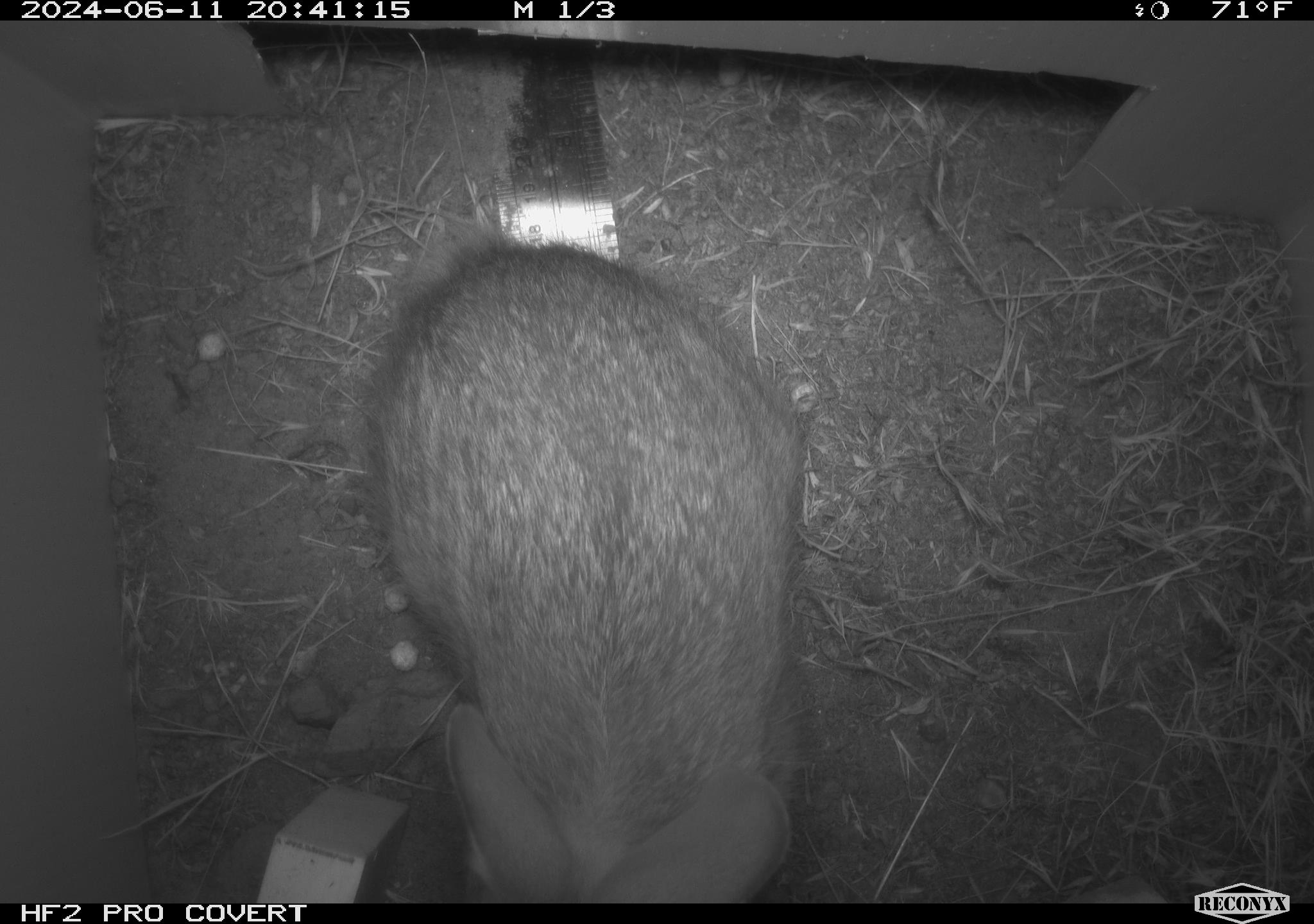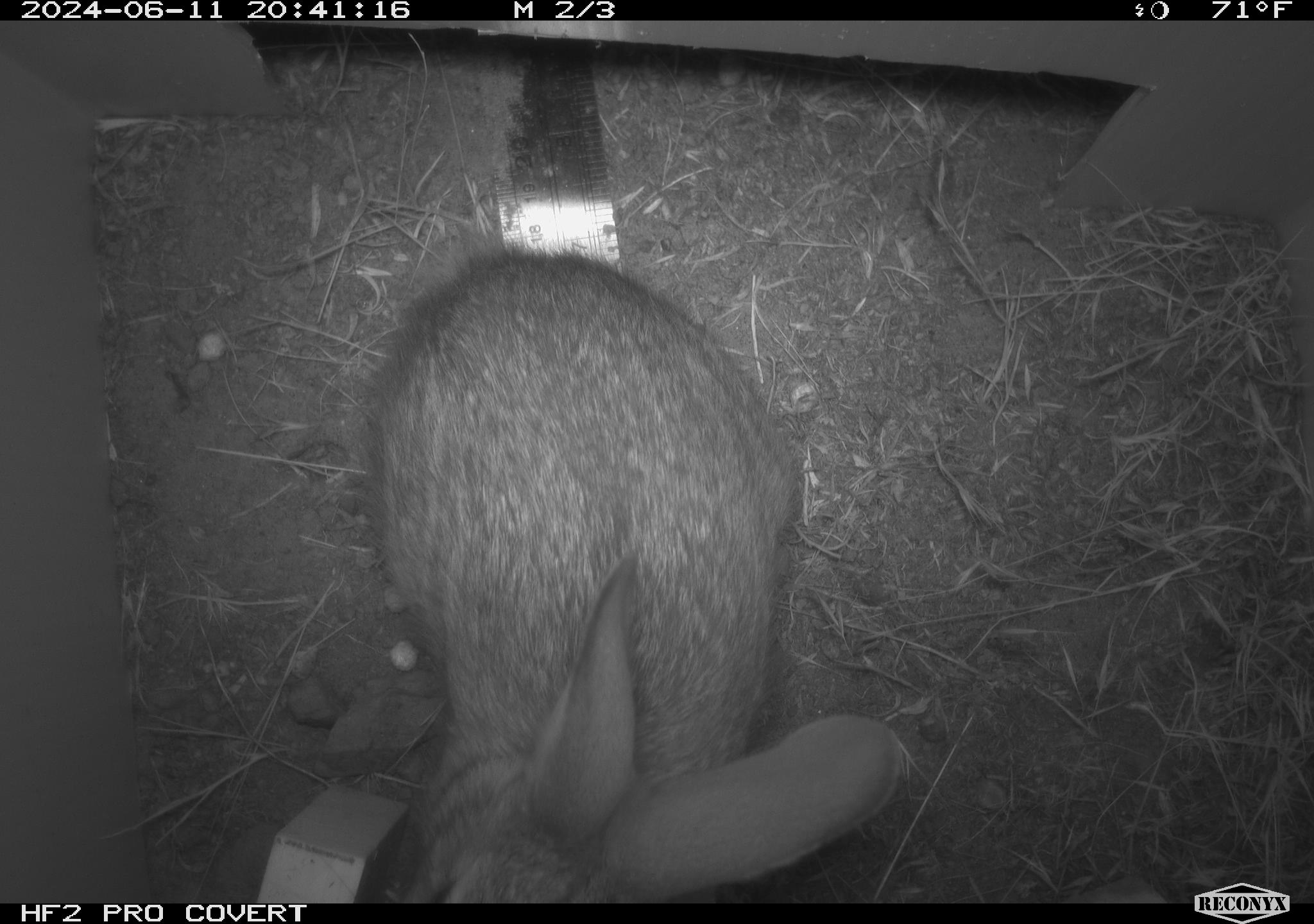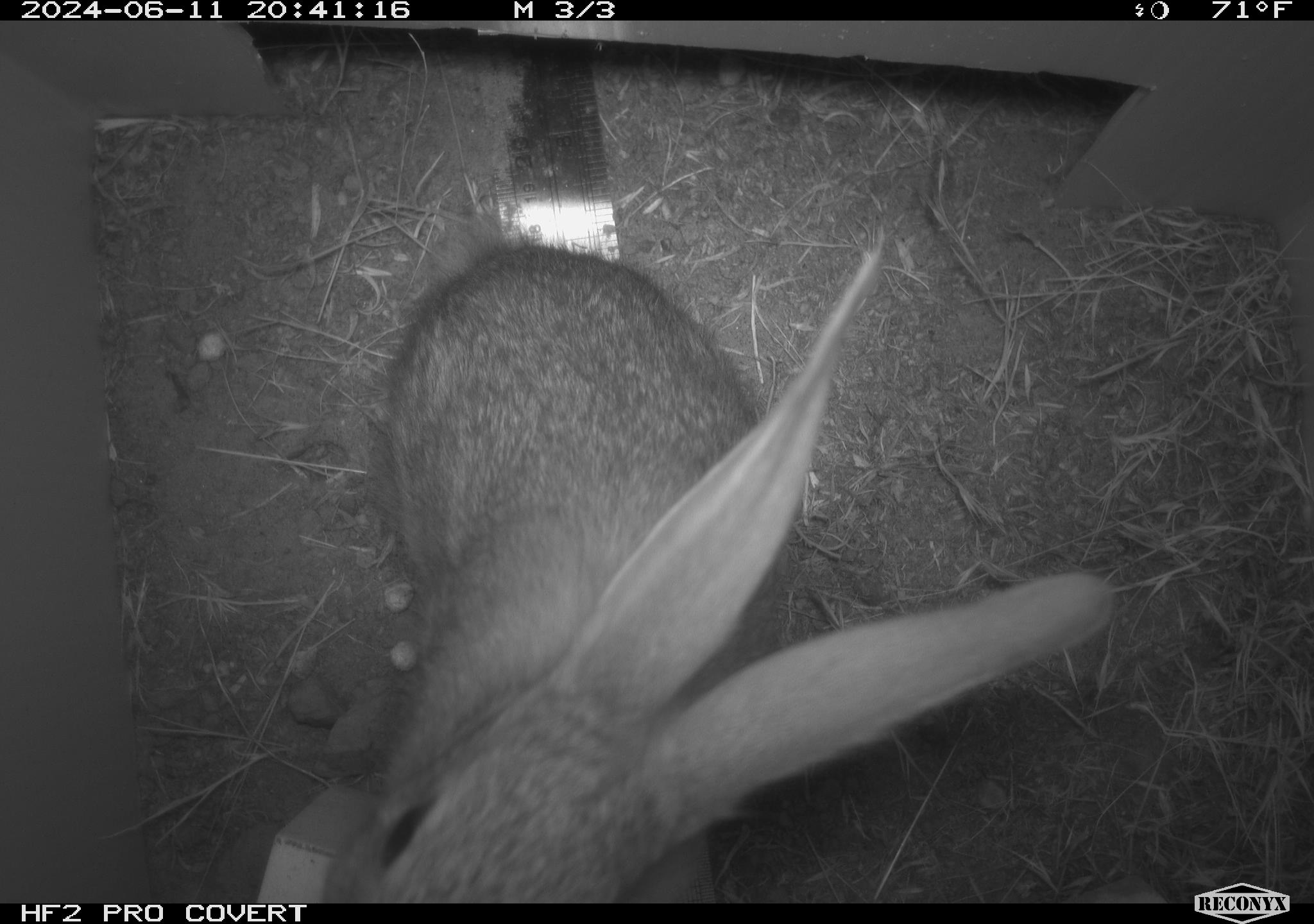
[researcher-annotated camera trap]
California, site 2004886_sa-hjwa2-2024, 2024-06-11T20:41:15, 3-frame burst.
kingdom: Animalia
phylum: Chordata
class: Mammalia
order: Lagomorpha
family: Leporidae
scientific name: Leporidae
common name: rabbit or hare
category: rabbit and hare family